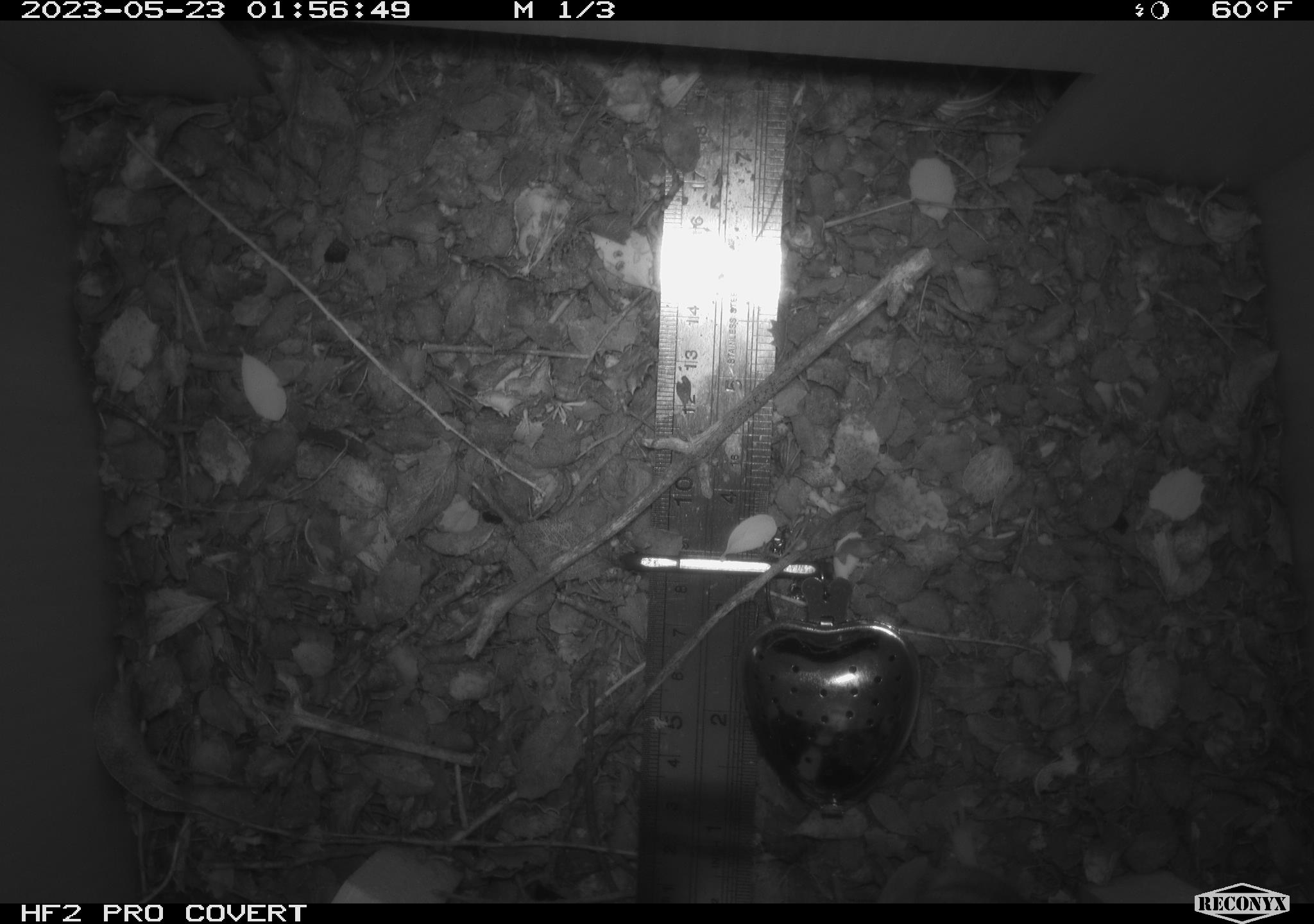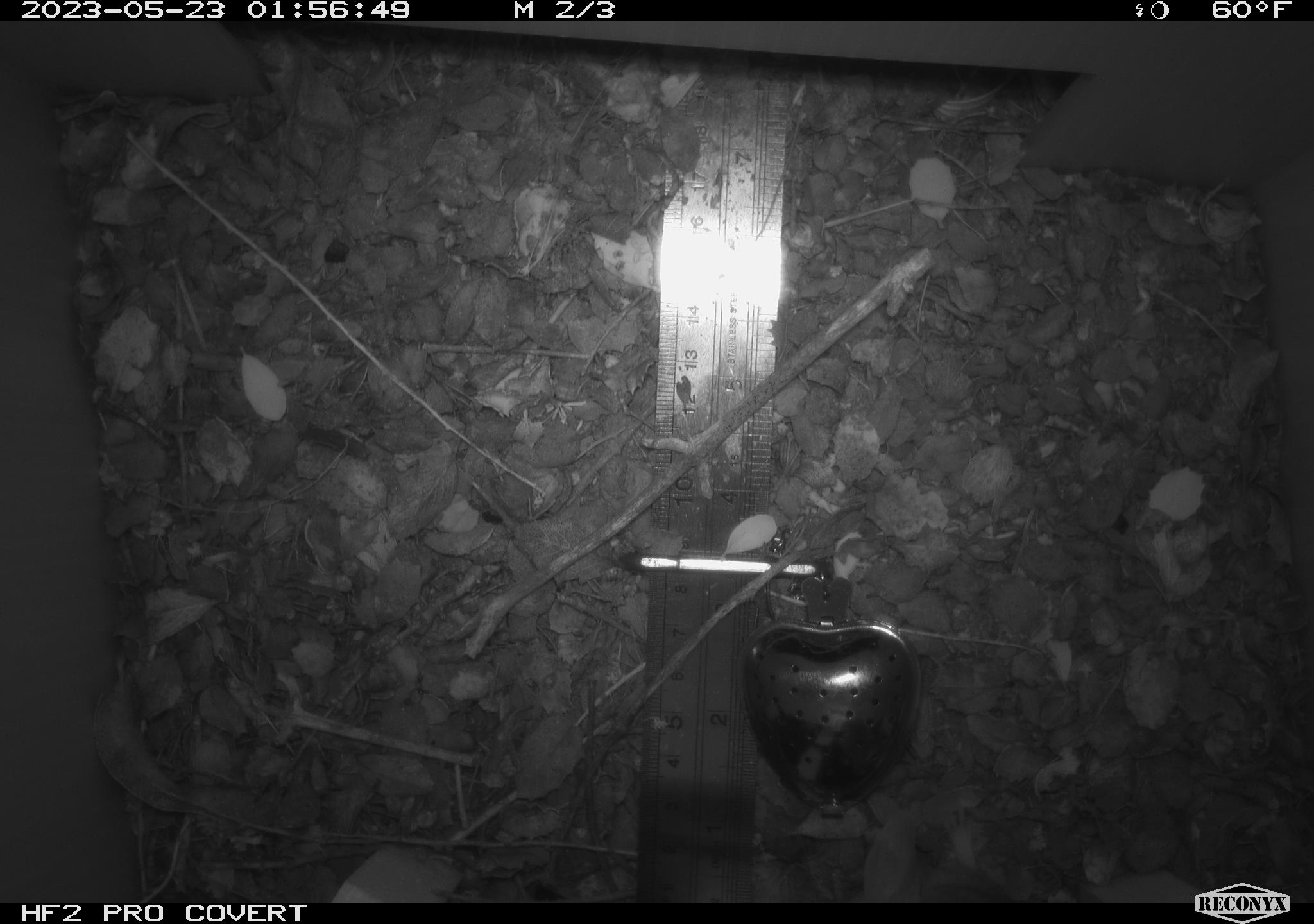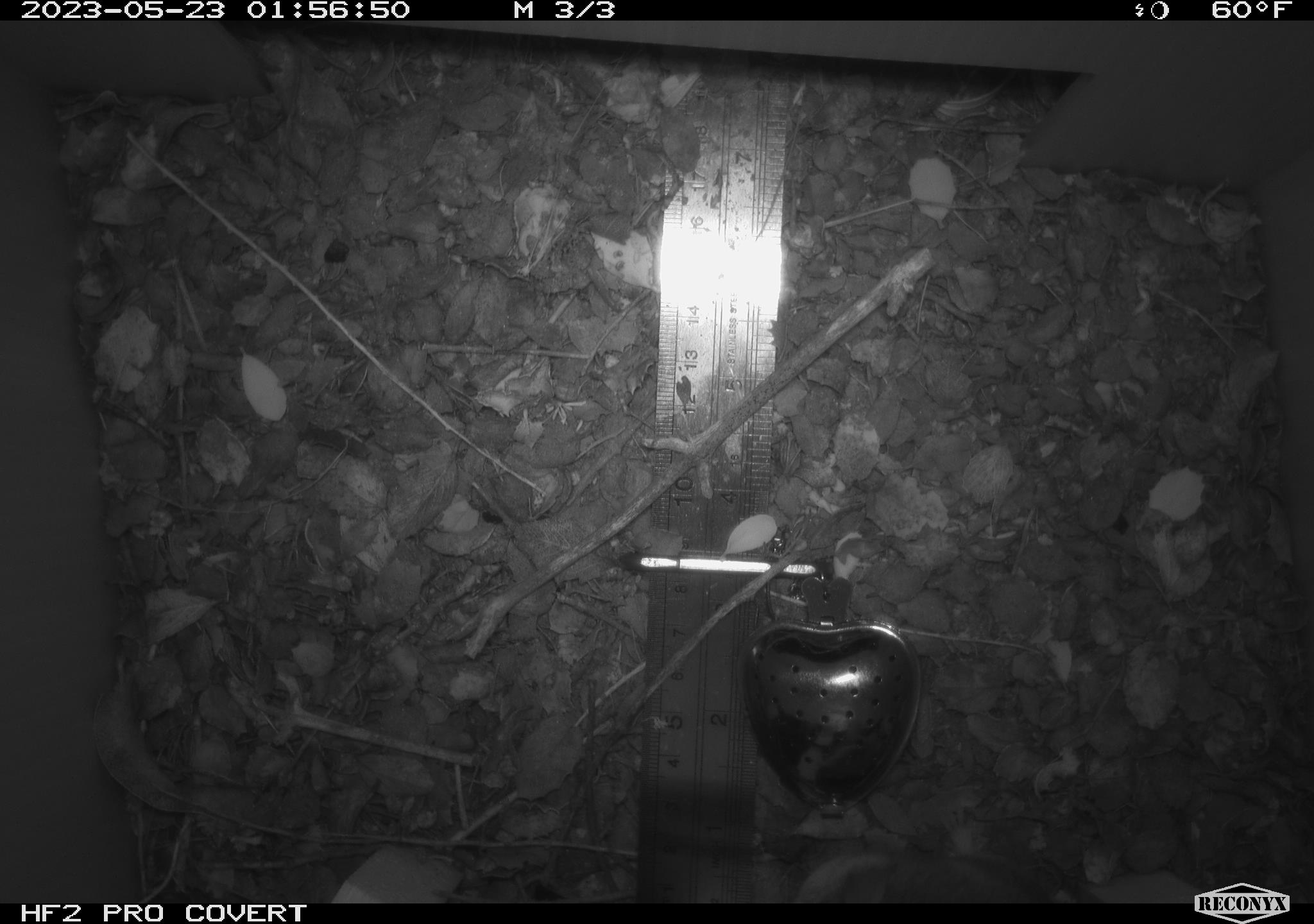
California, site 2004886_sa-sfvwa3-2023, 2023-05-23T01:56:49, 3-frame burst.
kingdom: Animalia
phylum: Chordata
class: Mammalia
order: Rodentia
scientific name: Rodentia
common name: mouse species